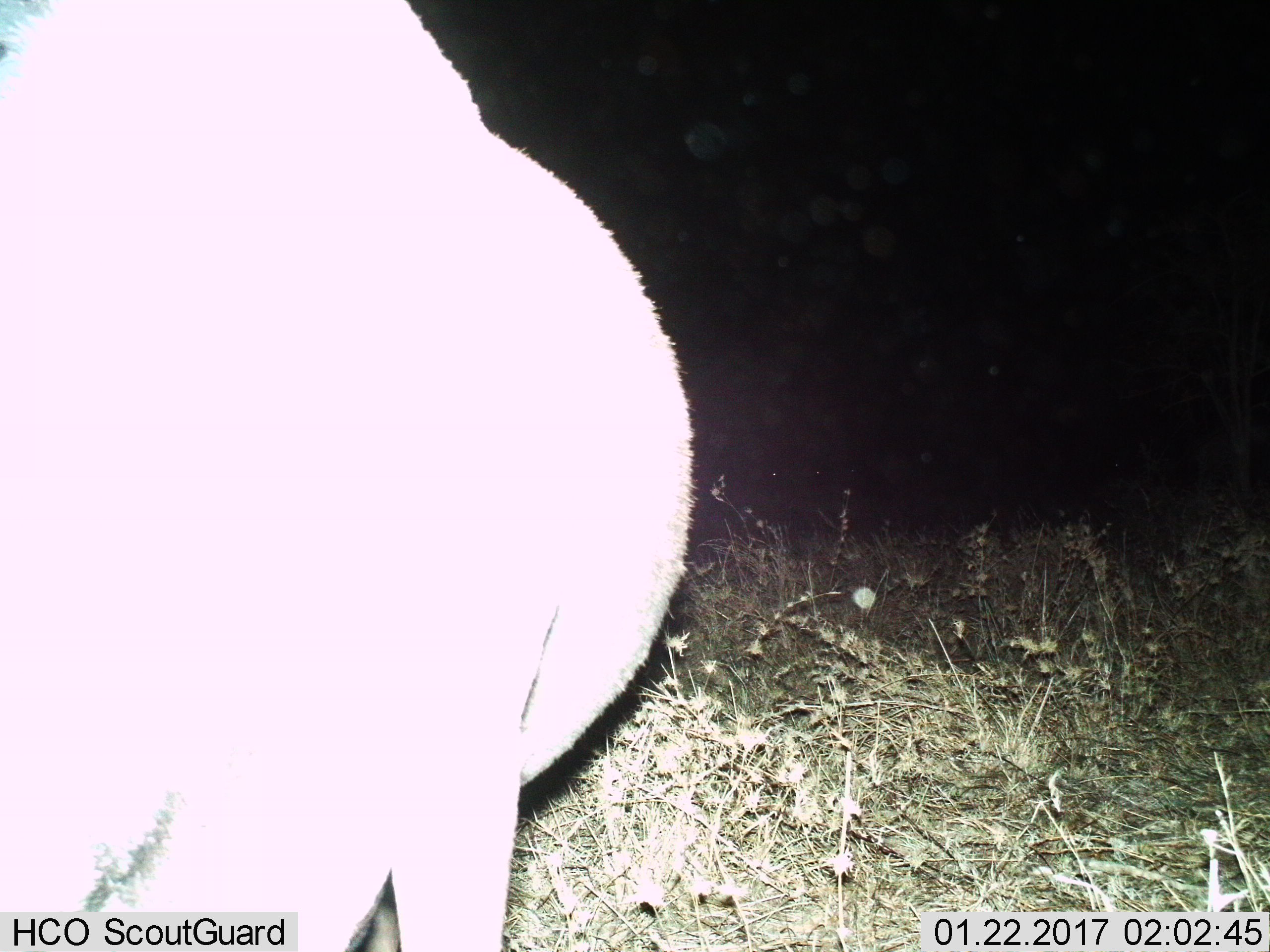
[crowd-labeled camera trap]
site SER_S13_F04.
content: unidentified animal